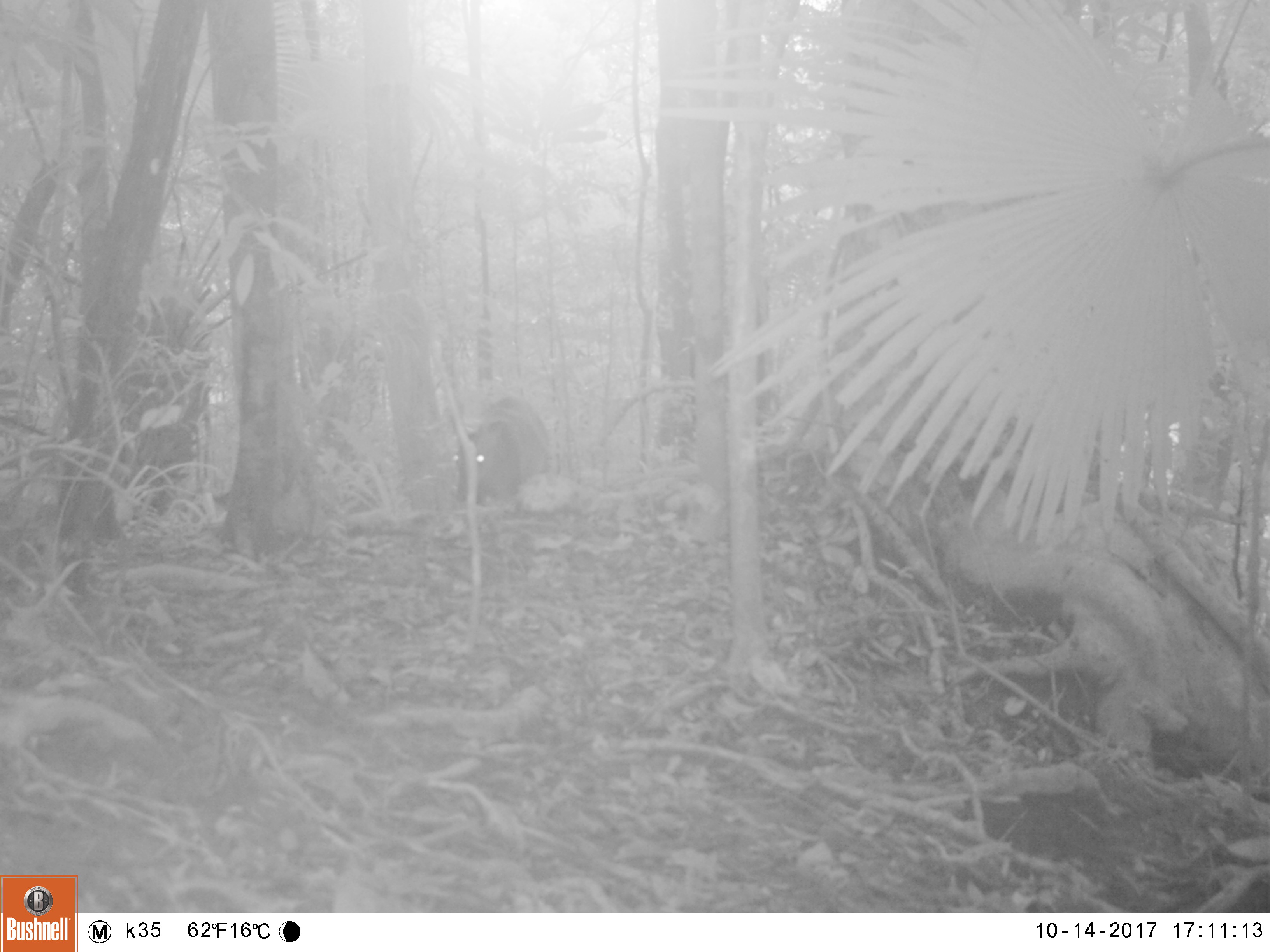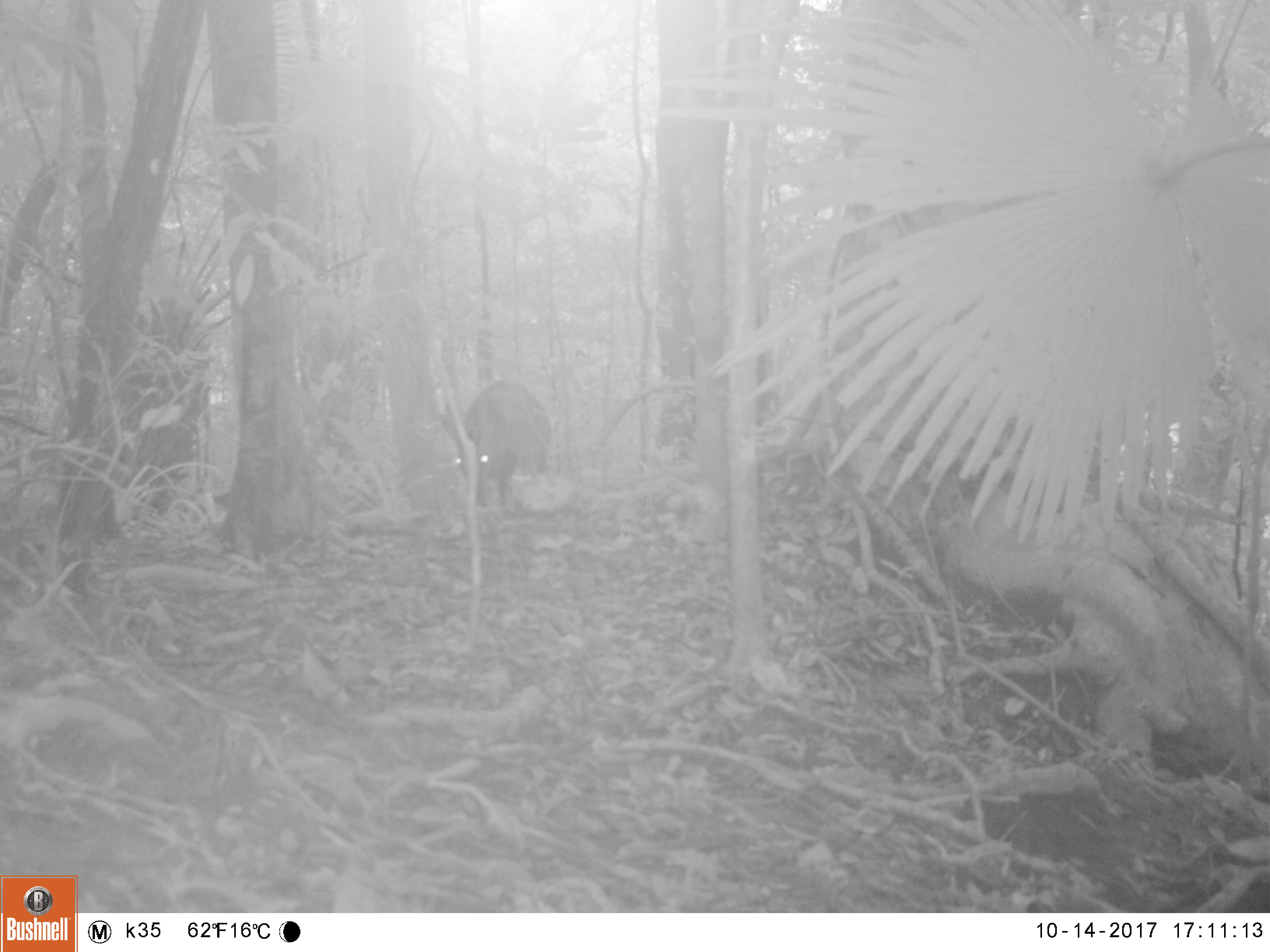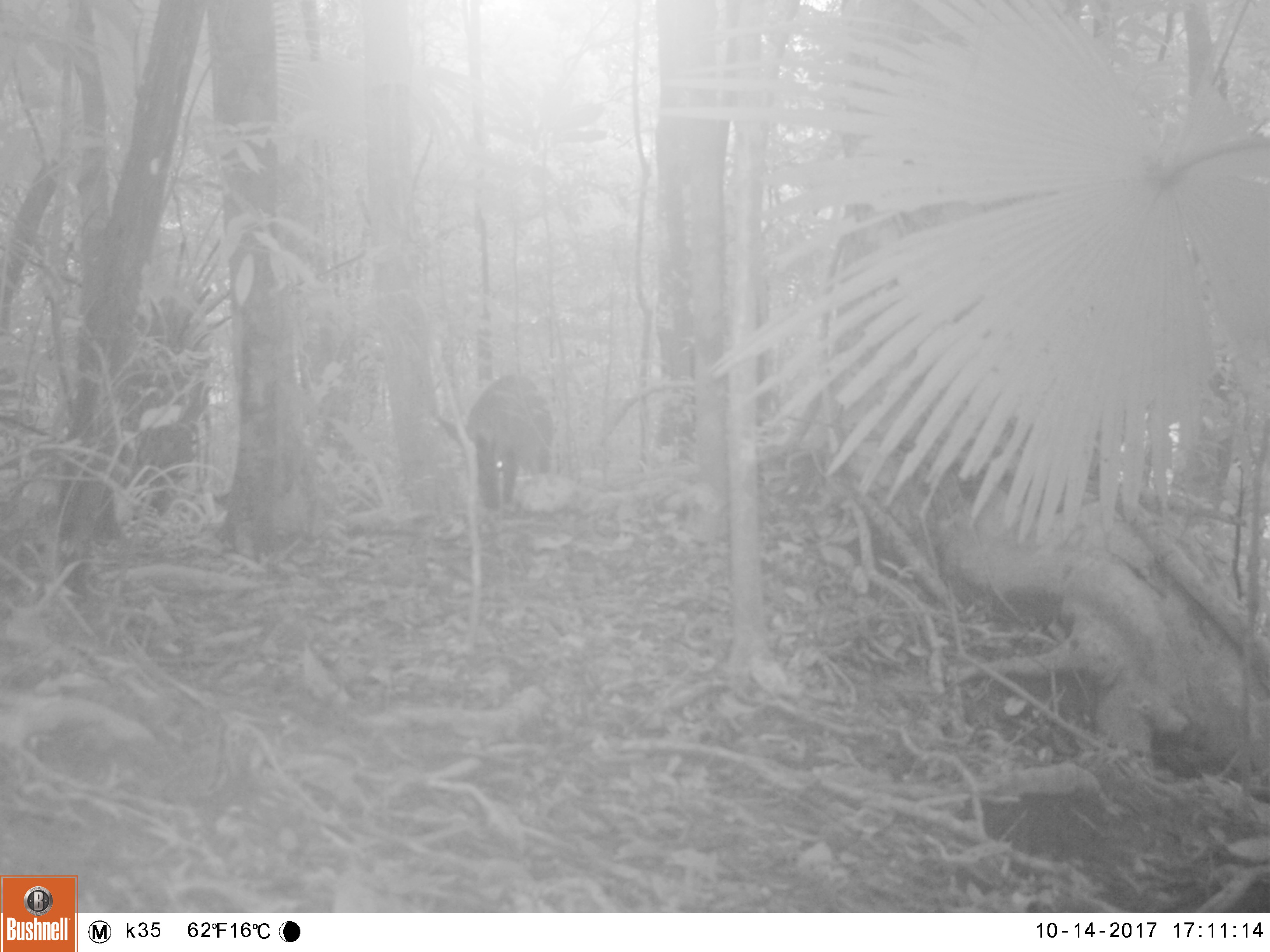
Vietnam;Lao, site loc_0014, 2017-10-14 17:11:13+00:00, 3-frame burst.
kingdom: Animalia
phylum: Chordata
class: Mammalia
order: Artiodactyla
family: Cervidae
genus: Muntiacus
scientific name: Muntiacus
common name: muntjacs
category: unidentified muntjac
Unidentified muntjac (muntjacs) (Muntiacus). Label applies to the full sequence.